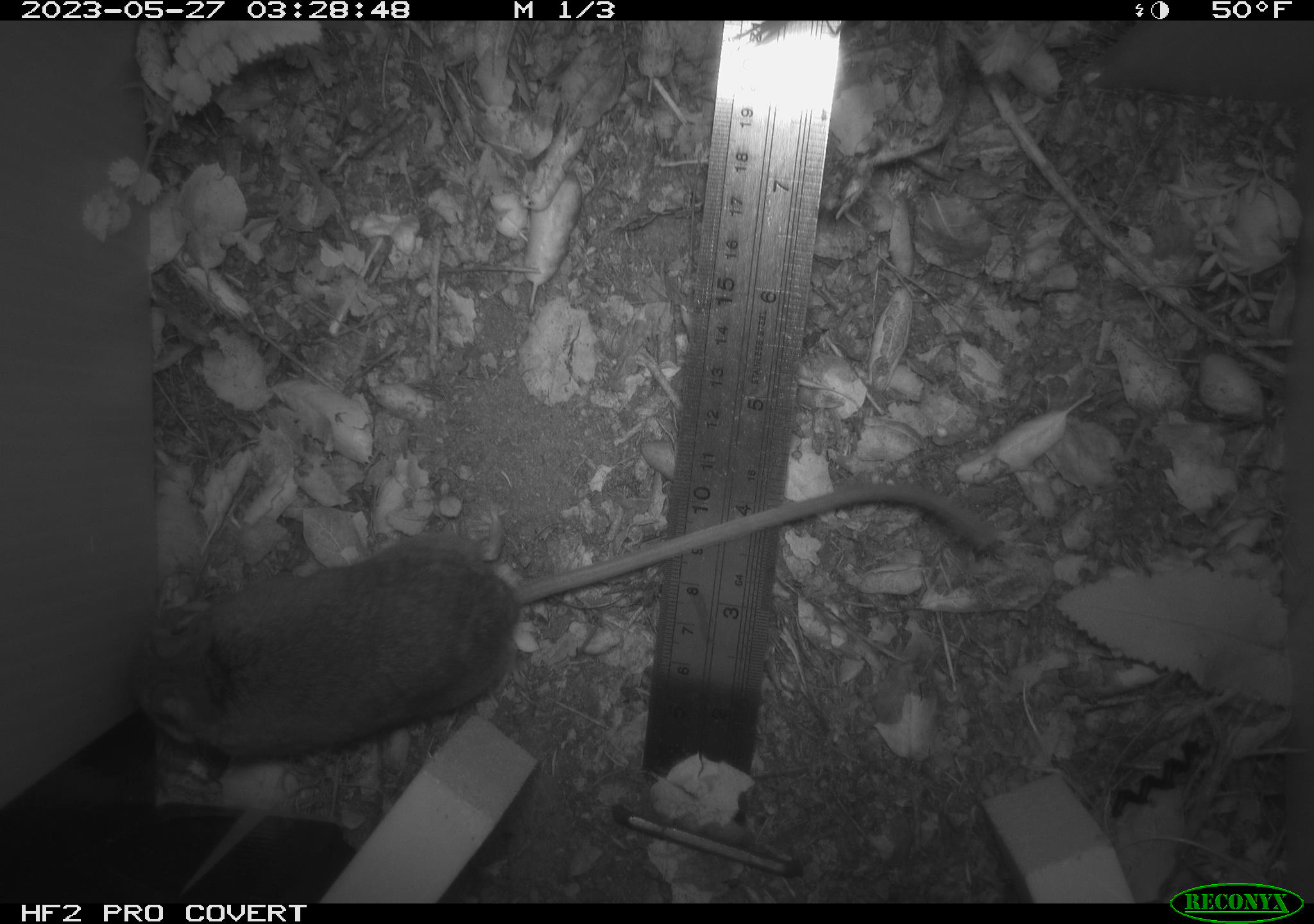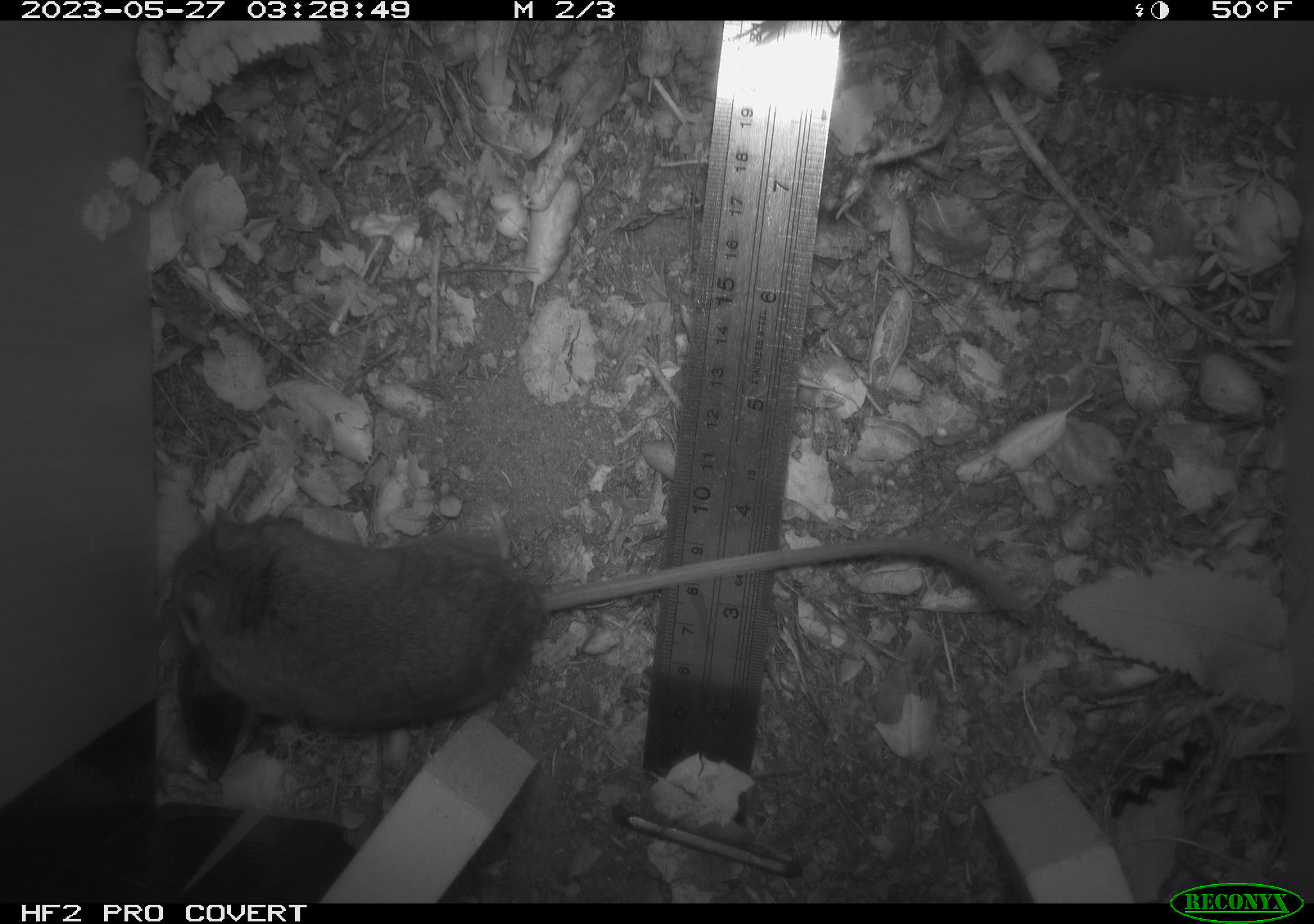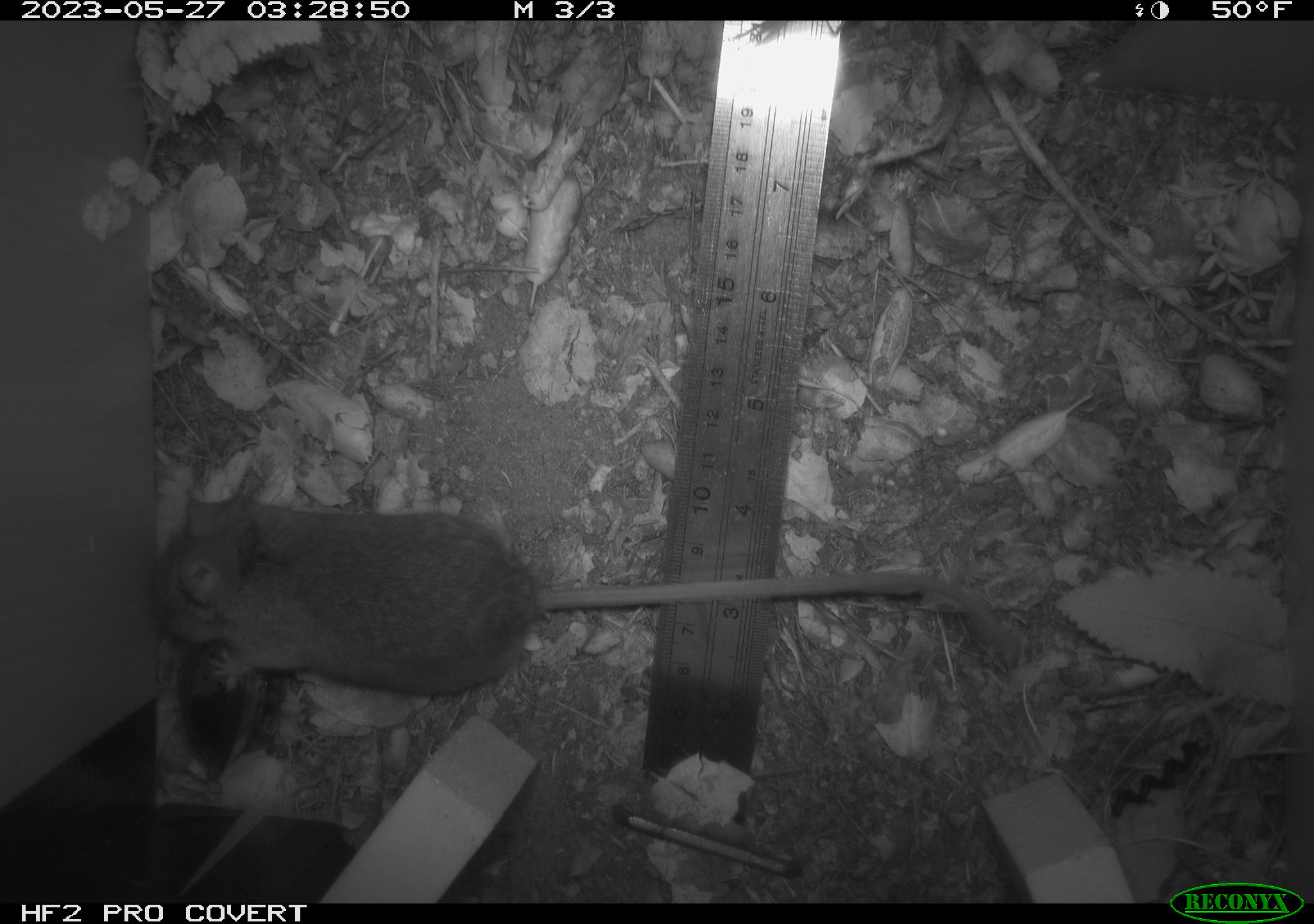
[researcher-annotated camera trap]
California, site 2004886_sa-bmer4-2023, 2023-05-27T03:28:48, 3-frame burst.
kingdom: Animalia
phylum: Chordata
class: Mammalia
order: Rodentia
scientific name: Rodentia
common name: mouse species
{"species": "mouse species (Rodentia)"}